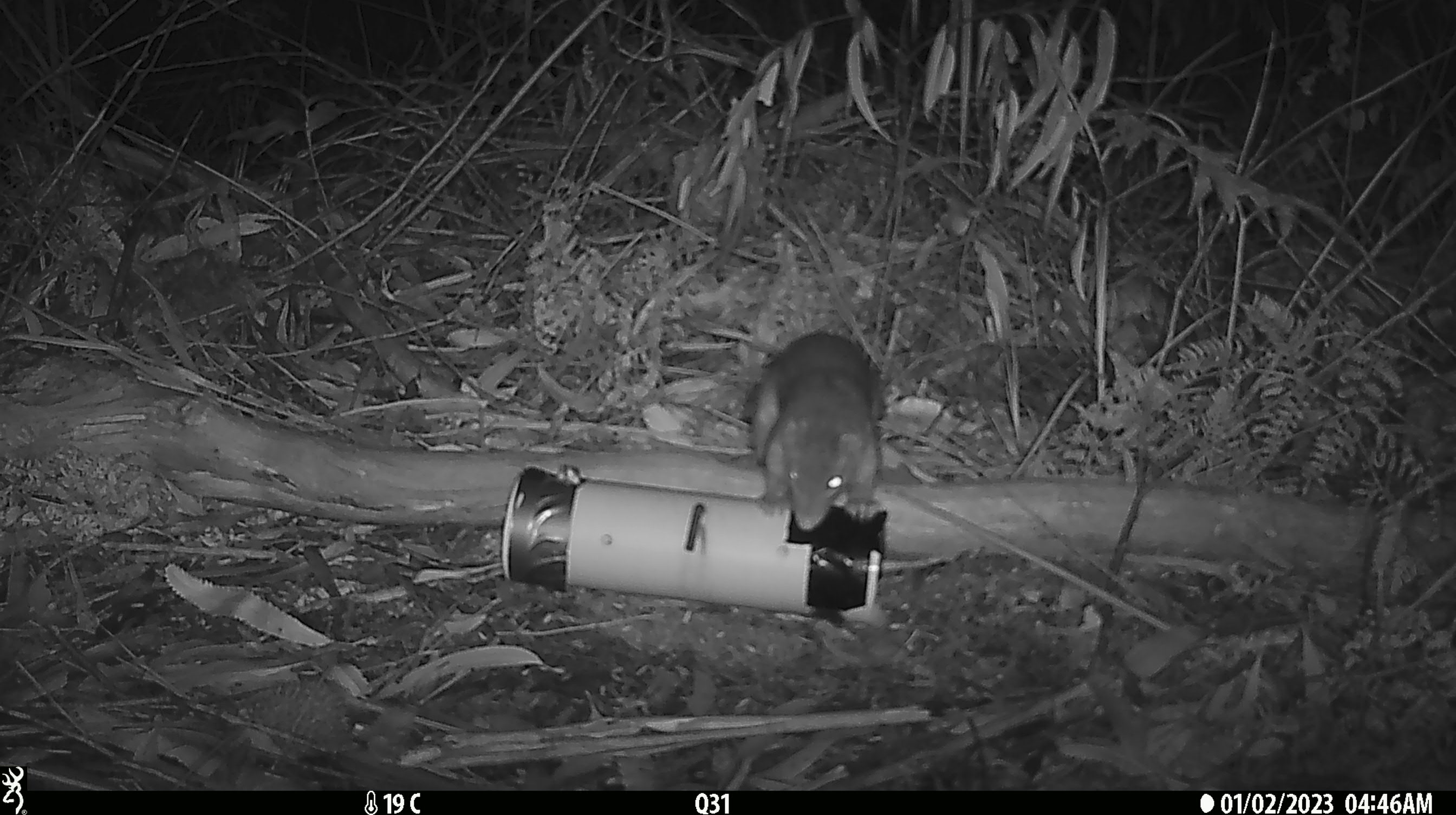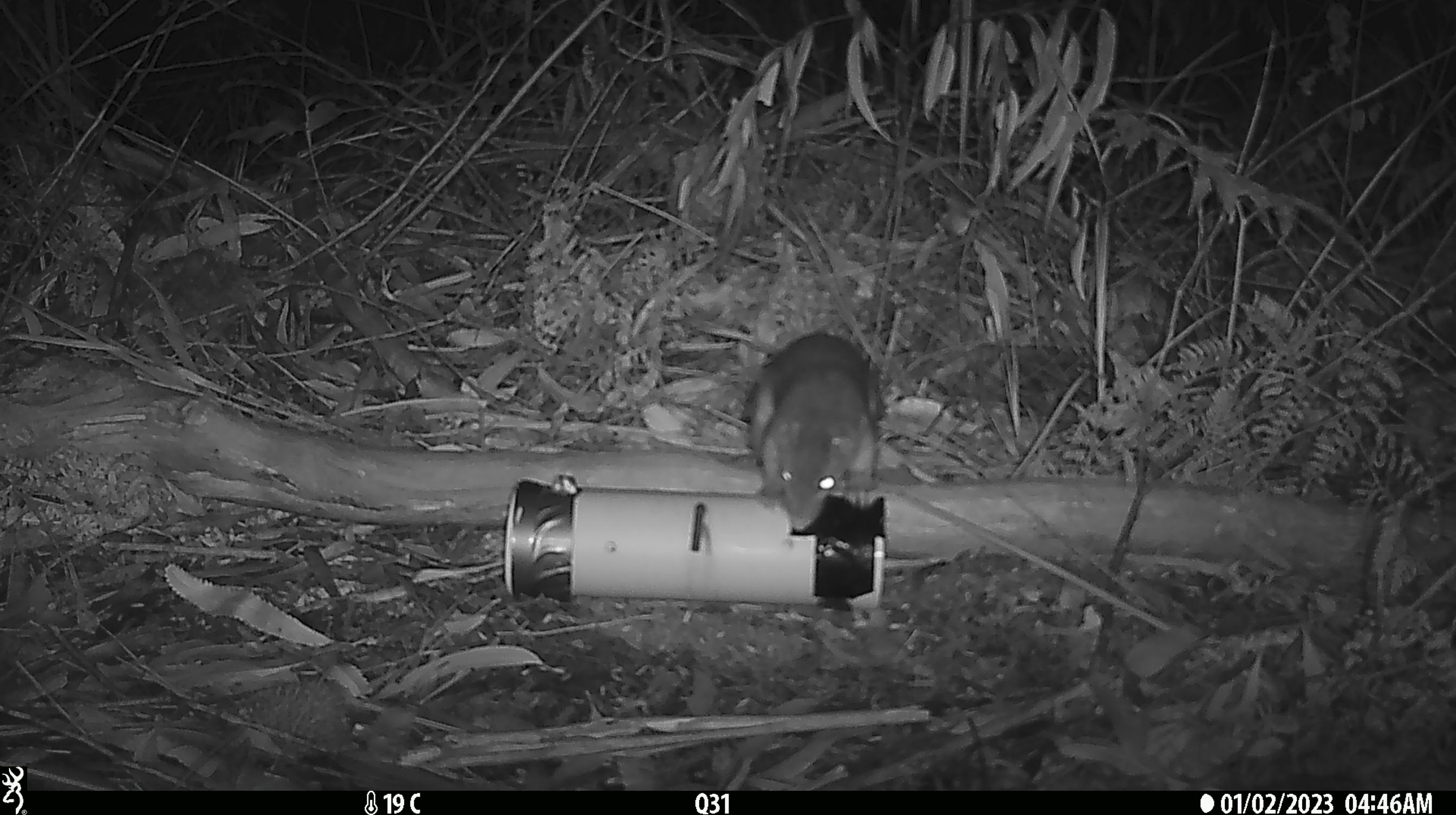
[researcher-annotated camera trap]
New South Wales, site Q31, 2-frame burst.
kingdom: Animalia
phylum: Chordata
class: Mammalia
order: Dasyuromorphia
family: Dasyuridae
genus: Dasyurus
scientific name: Dasyurus maculatus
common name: spotted-tailed quoll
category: quoll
Quoll (spotted-tailed quoll) (Dasyurus maculatus).